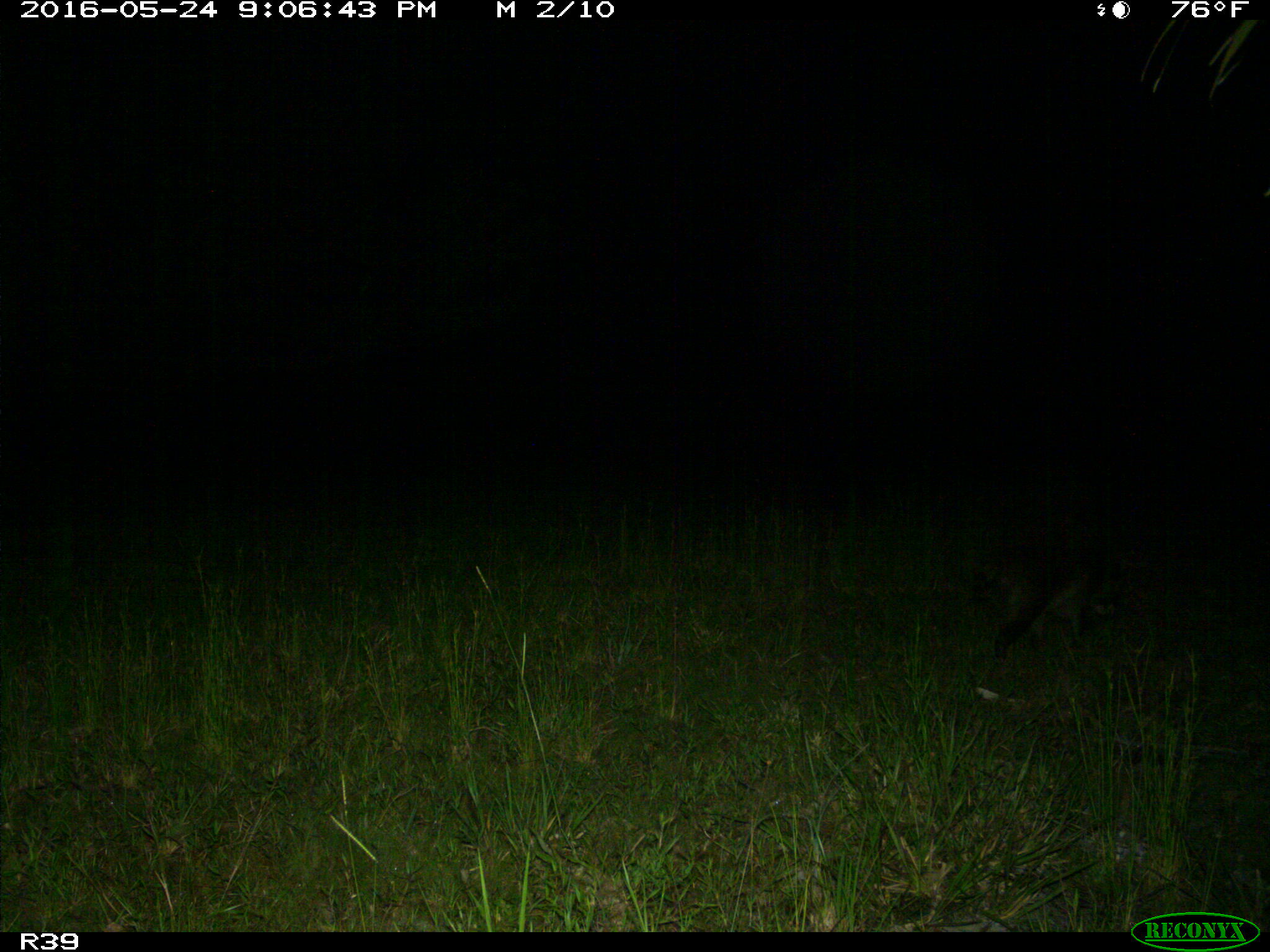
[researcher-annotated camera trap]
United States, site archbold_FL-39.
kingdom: Animalia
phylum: Chordata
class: Mammalia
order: Carnivora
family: Procyonidae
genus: Procyon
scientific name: Procyon lotor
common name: common raccoon